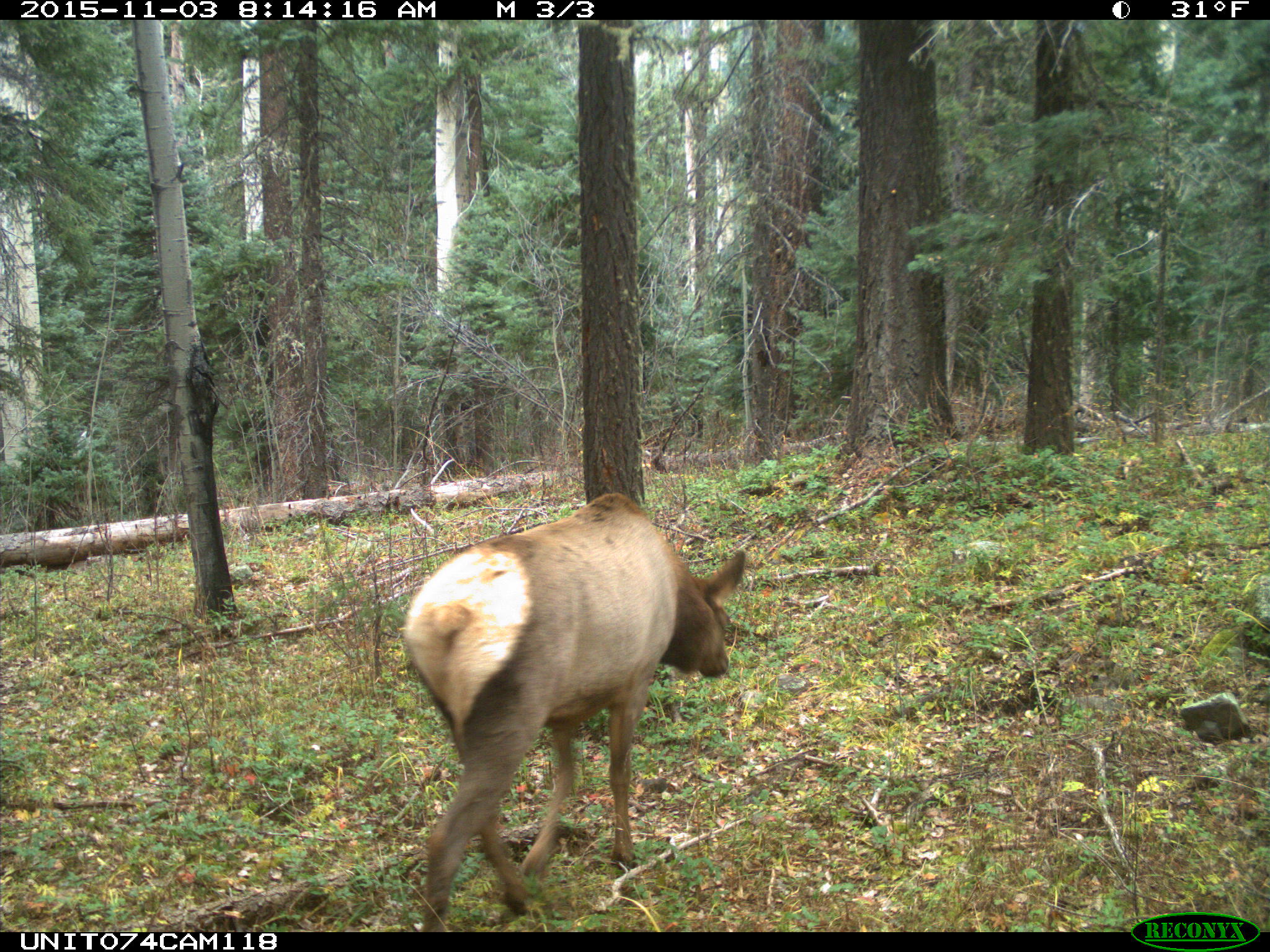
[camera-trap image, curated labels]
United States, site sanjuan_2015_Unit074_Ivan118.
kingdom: Animalia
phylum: Chordata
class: Mammalia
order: Artiodactyla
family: Cervidae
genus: Cervus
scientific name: Cervus elaphus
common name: red deer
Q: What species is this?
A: Cervus elaphus (red deer).